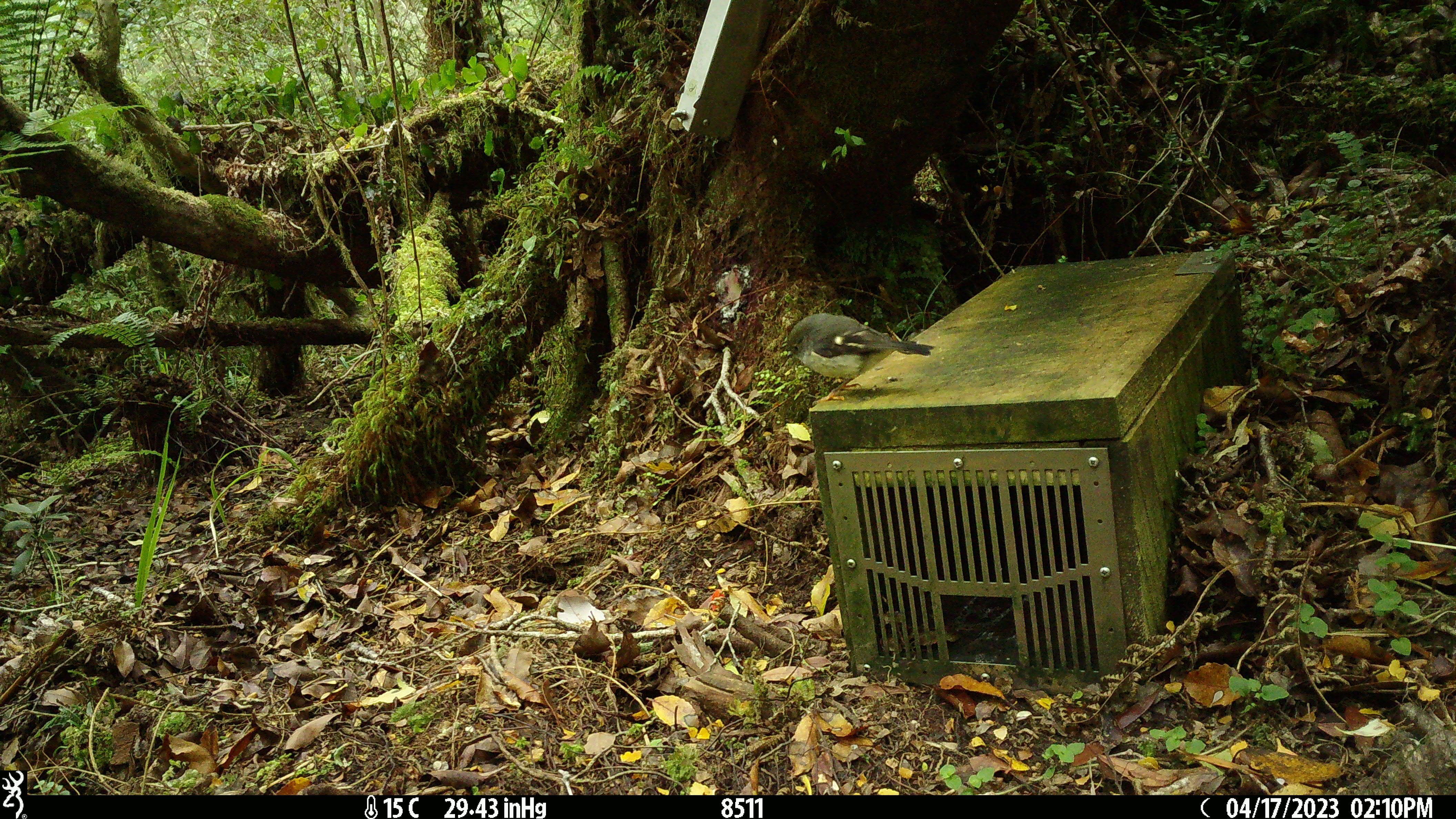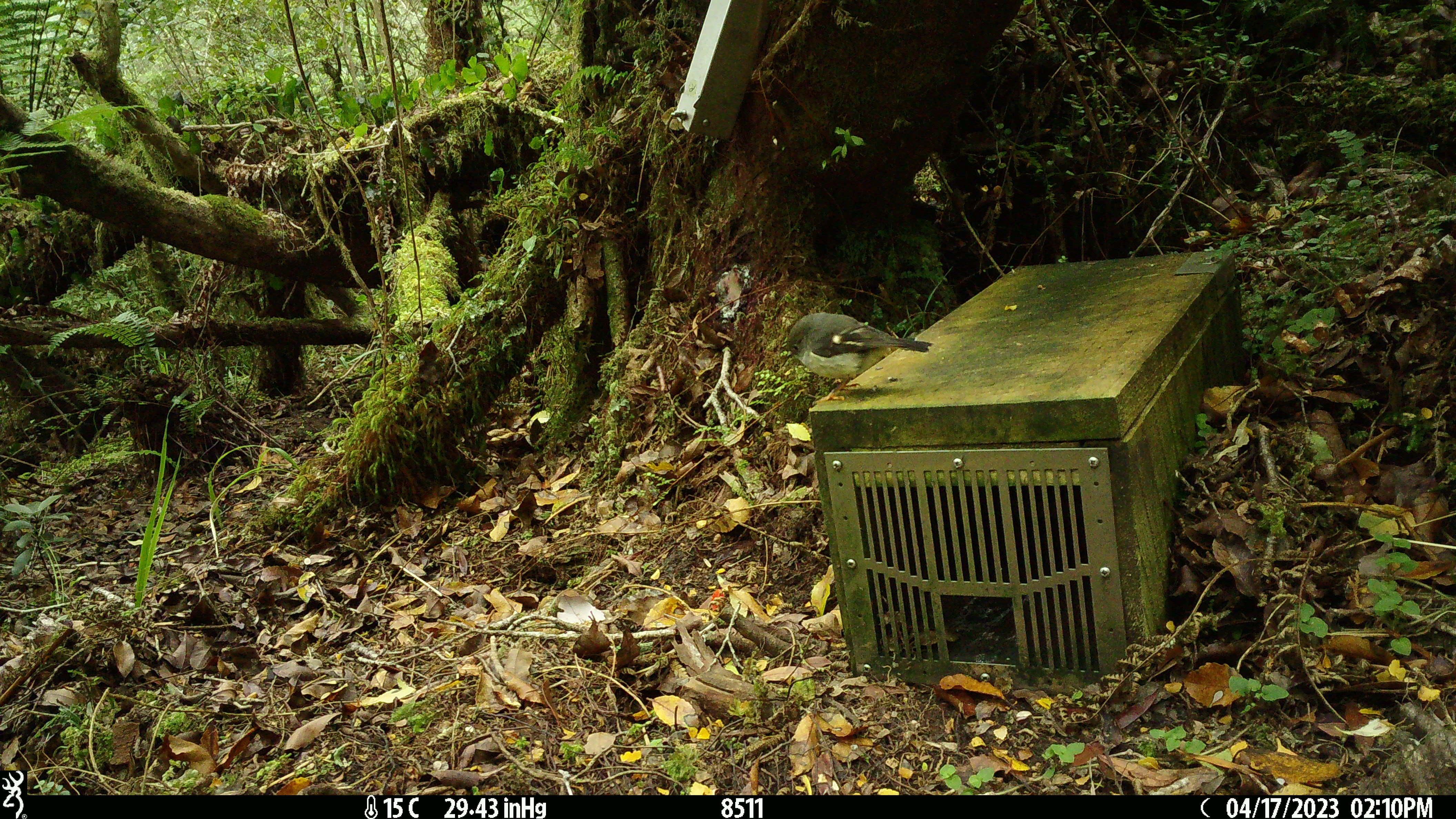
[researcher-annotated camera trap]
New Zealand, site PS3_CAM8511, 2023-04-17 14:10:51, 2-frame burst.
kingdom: Animalia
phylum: Chordata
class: Aves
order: Passeriformes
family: Petroicidae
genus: Petroica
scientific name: Petroica macrocephala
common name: tomtit